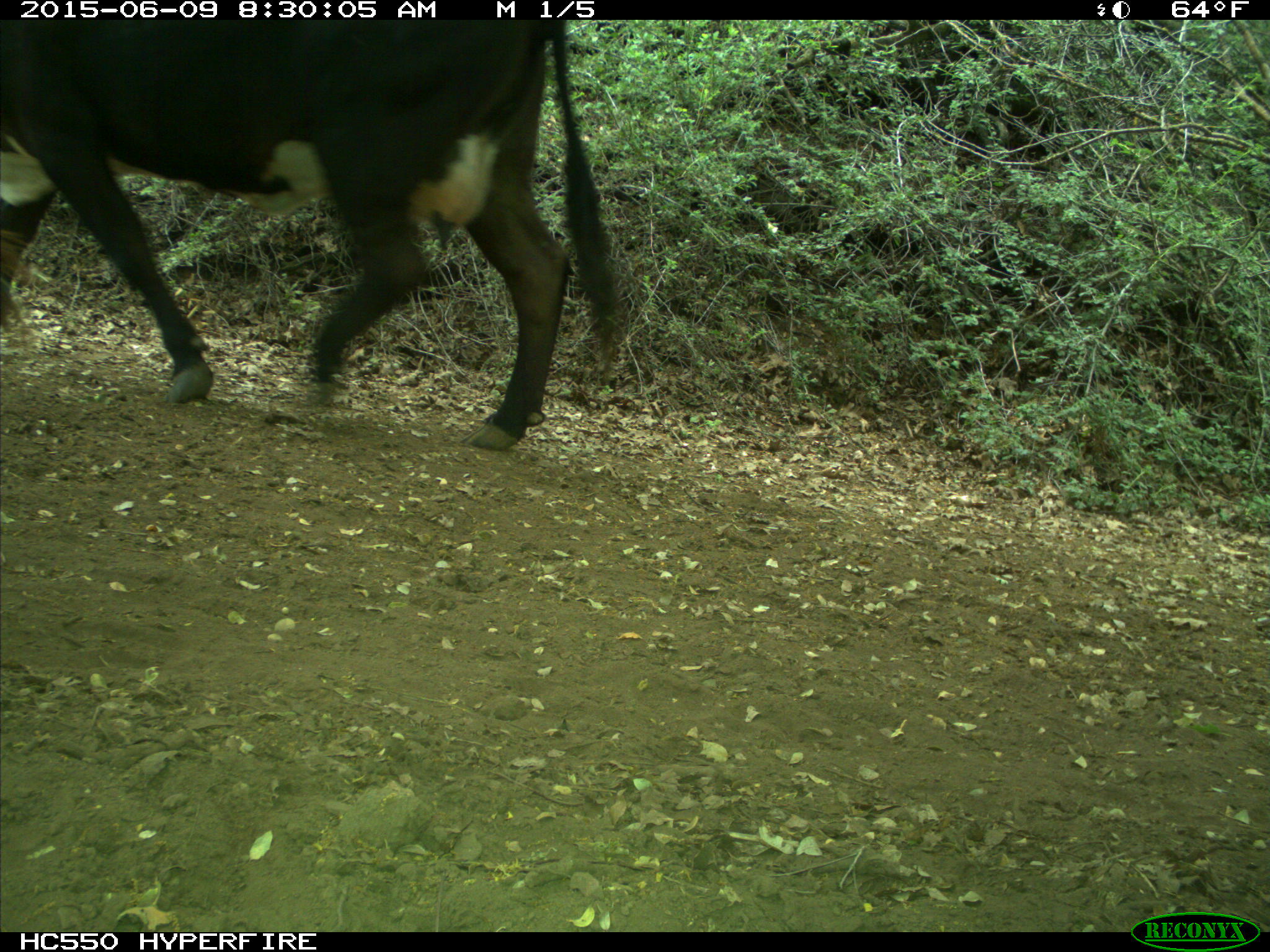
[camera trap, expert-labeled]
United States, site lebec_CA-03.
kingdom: Animalia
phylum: Chordata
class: Mammalia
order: Artiodactyla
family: Bovidae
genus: Bos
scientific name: Bos taurus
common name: domestic cow